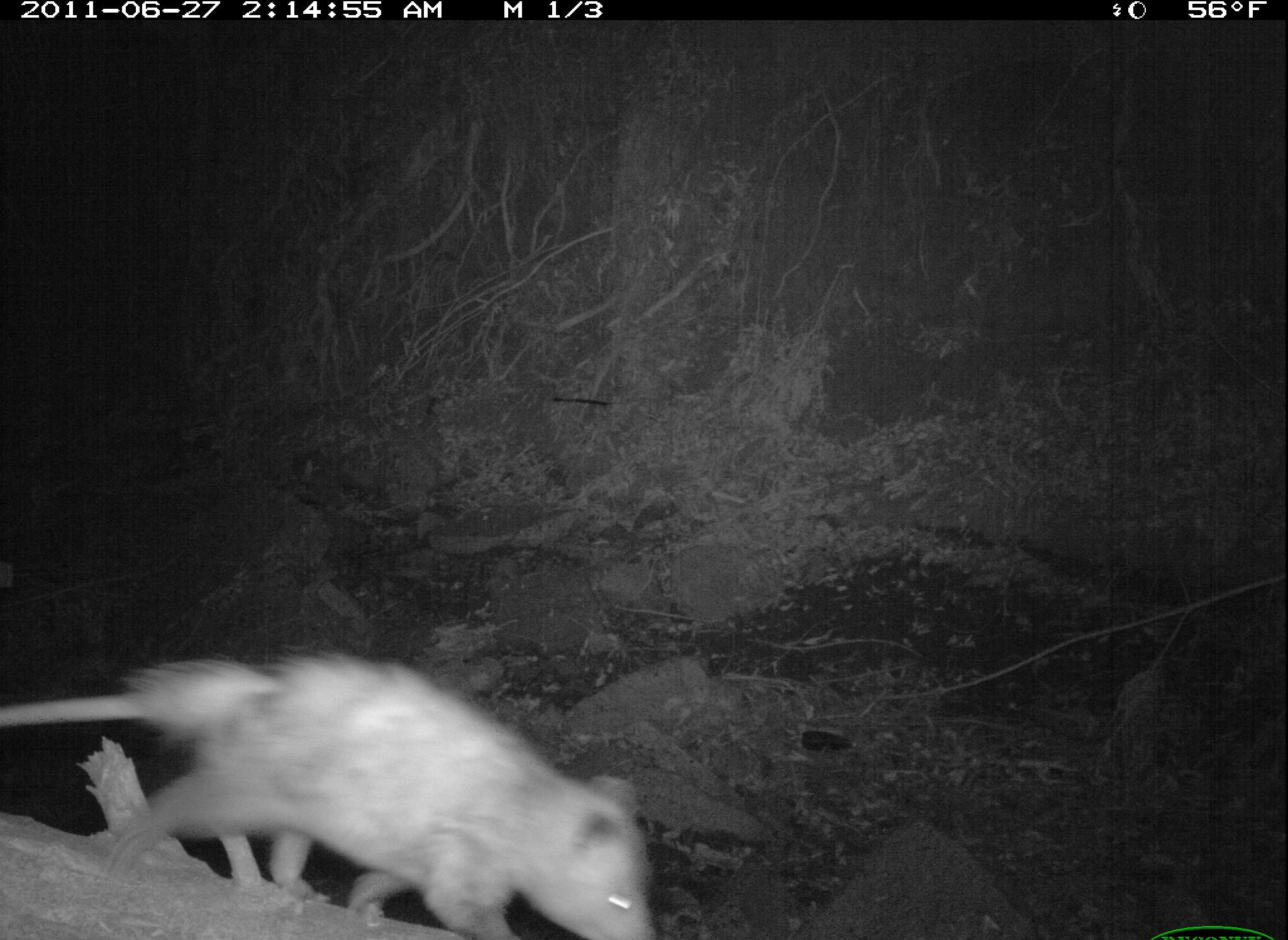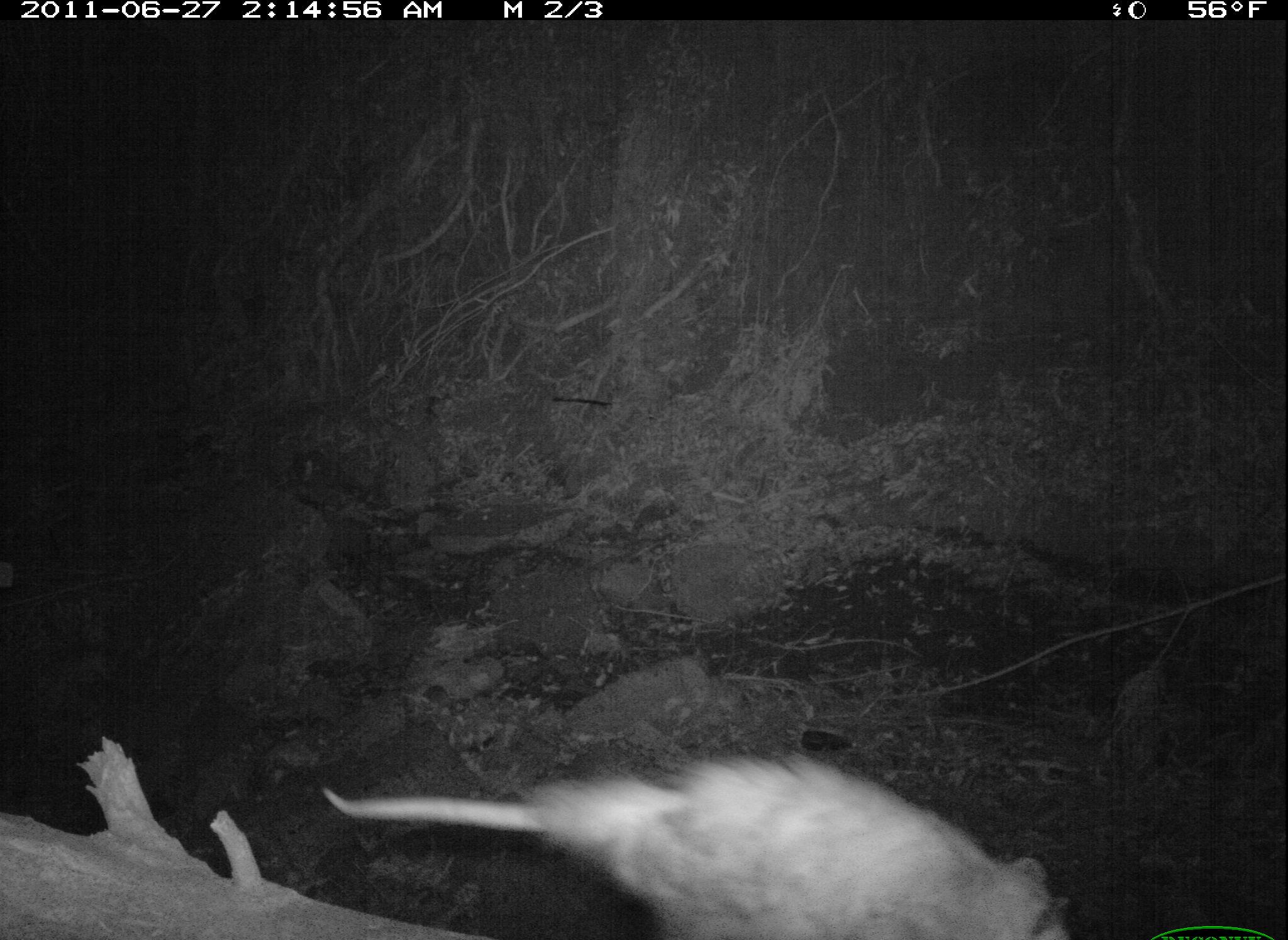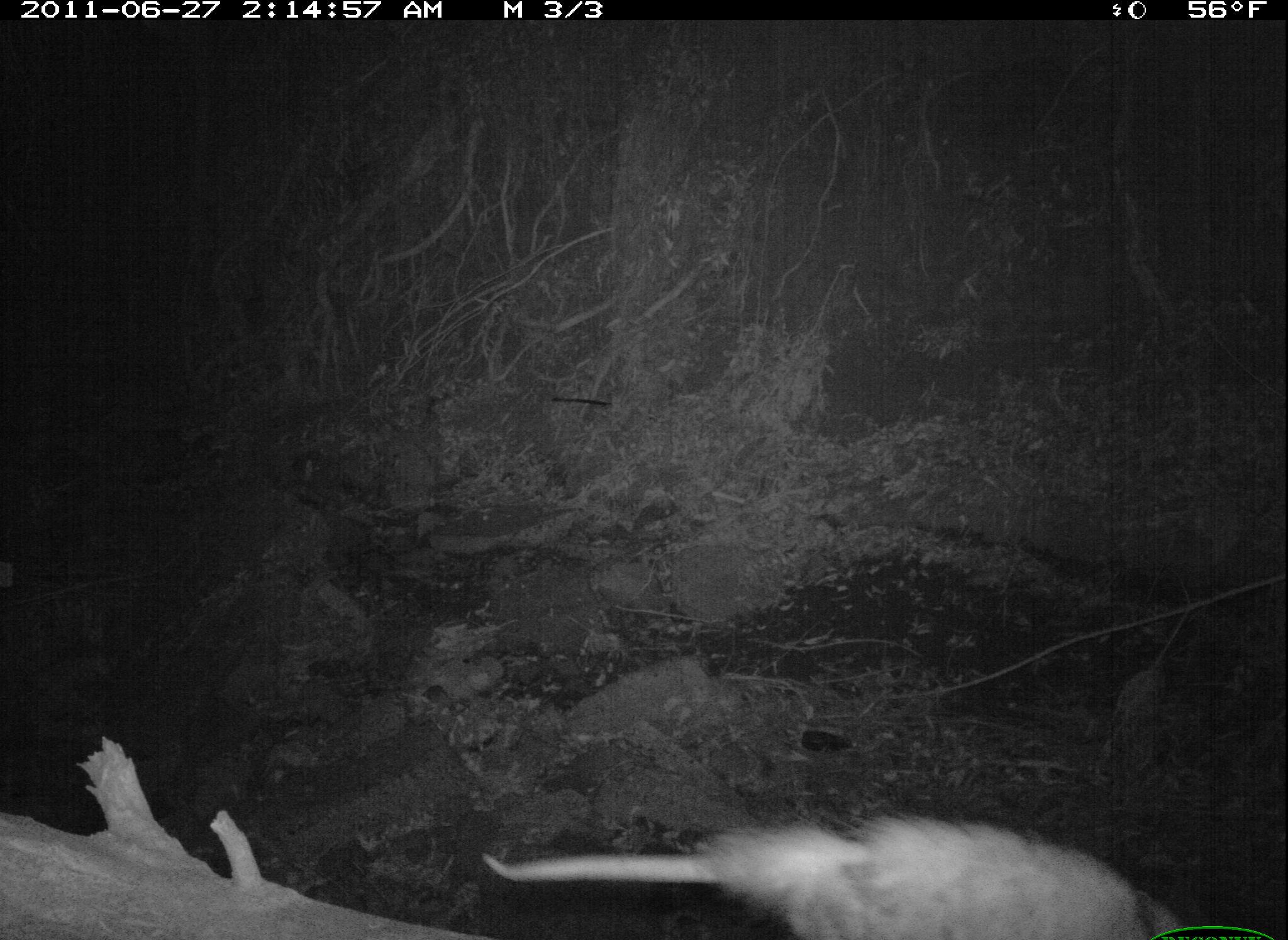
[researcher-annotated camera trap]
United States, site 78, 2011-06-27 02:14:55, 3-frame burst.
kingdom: Animalia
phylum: Chordata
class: Mammalia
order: Didelphimorphia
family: Didelphidae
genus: Didelphis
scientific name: Didelphis virginiana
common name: virginia opossum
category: opossum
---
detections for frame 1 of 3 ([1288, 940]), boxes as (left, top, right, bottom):
opossum: (8, 638, 657, 940)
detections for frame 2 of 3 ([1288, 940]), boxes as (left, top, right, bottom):
opossum: (319, 746, 1080, 937)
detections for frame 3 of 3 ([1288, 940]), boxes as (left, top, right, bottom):
opossum: (451, 801, 1198, 940)